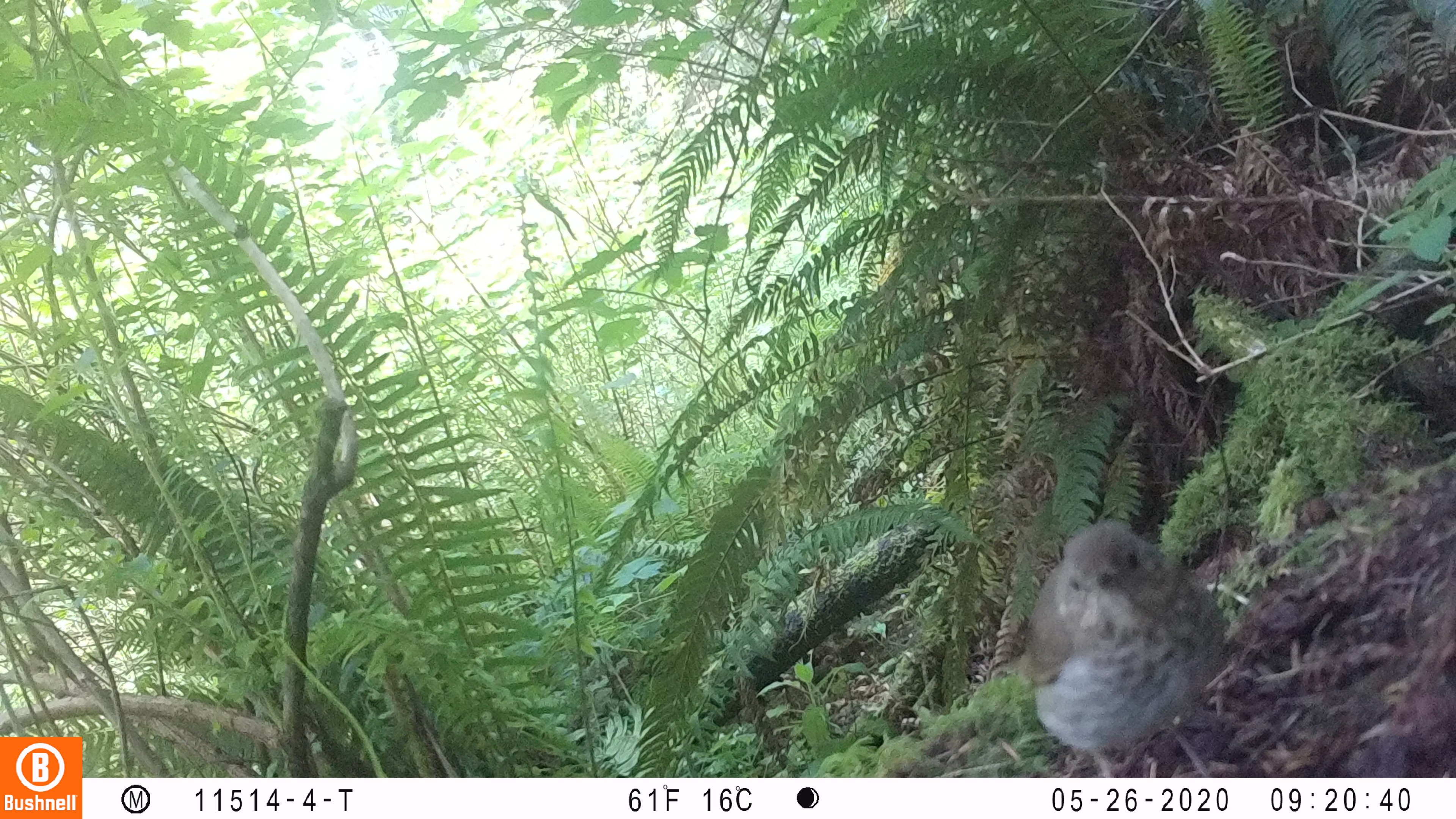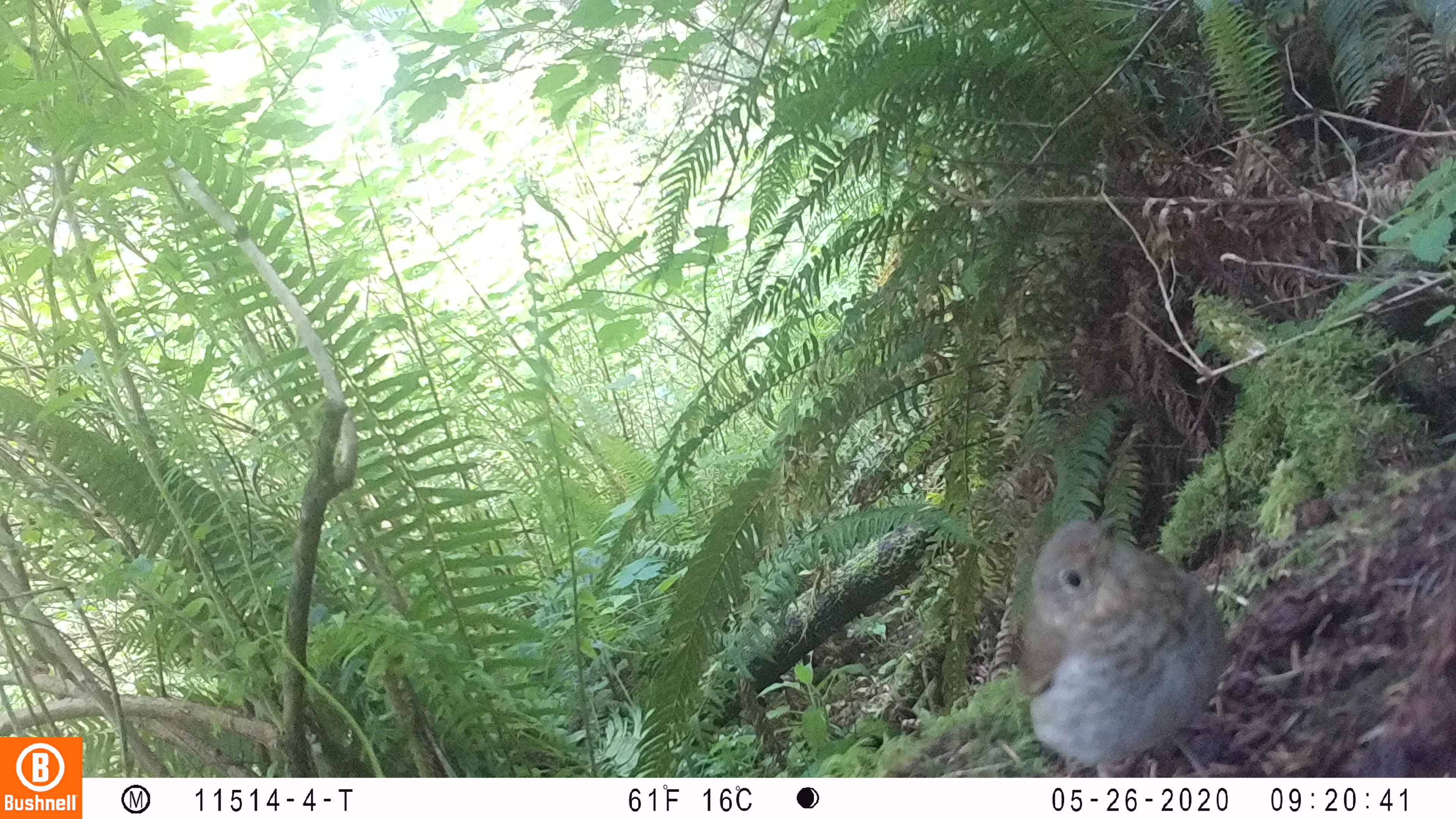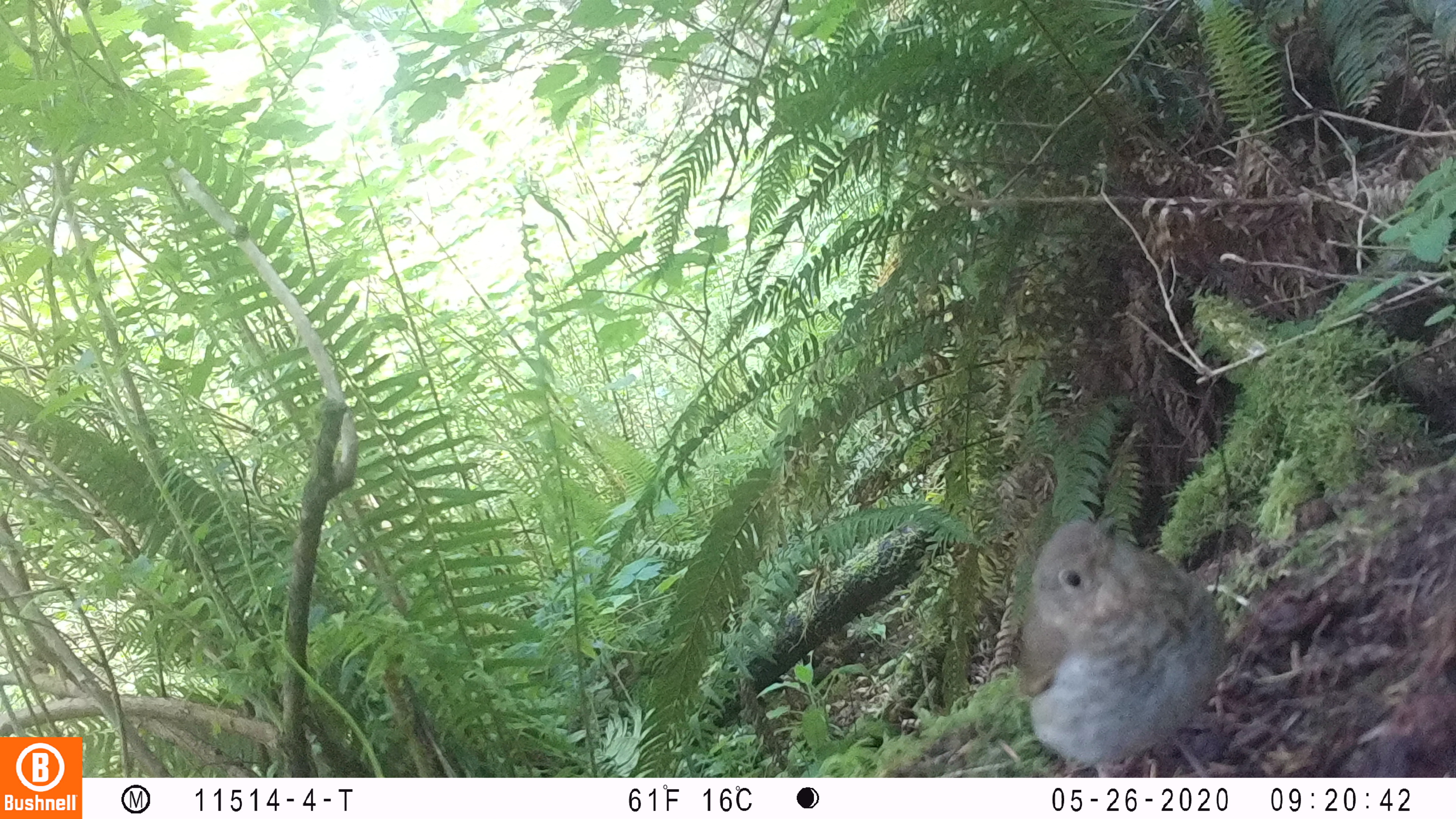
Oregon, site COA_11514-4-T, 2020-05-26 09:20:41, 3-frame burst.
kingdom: Animalia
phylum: Chordata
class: Aves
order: Passeriformes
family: Turdidae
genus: Catharus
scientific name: Catharus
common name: brown thrushes and nightingale-thrushes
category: catharus species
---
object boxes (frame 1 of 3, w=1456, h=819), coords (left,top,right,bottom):
catharus species: (992,516,1255,772)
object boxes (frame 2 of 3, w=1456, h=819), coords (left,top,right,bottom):
catharus species: (1011,486,1246,775)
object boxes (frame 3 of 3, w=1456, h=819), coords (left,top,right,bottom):
catharus species: (1006,503,1240,773)